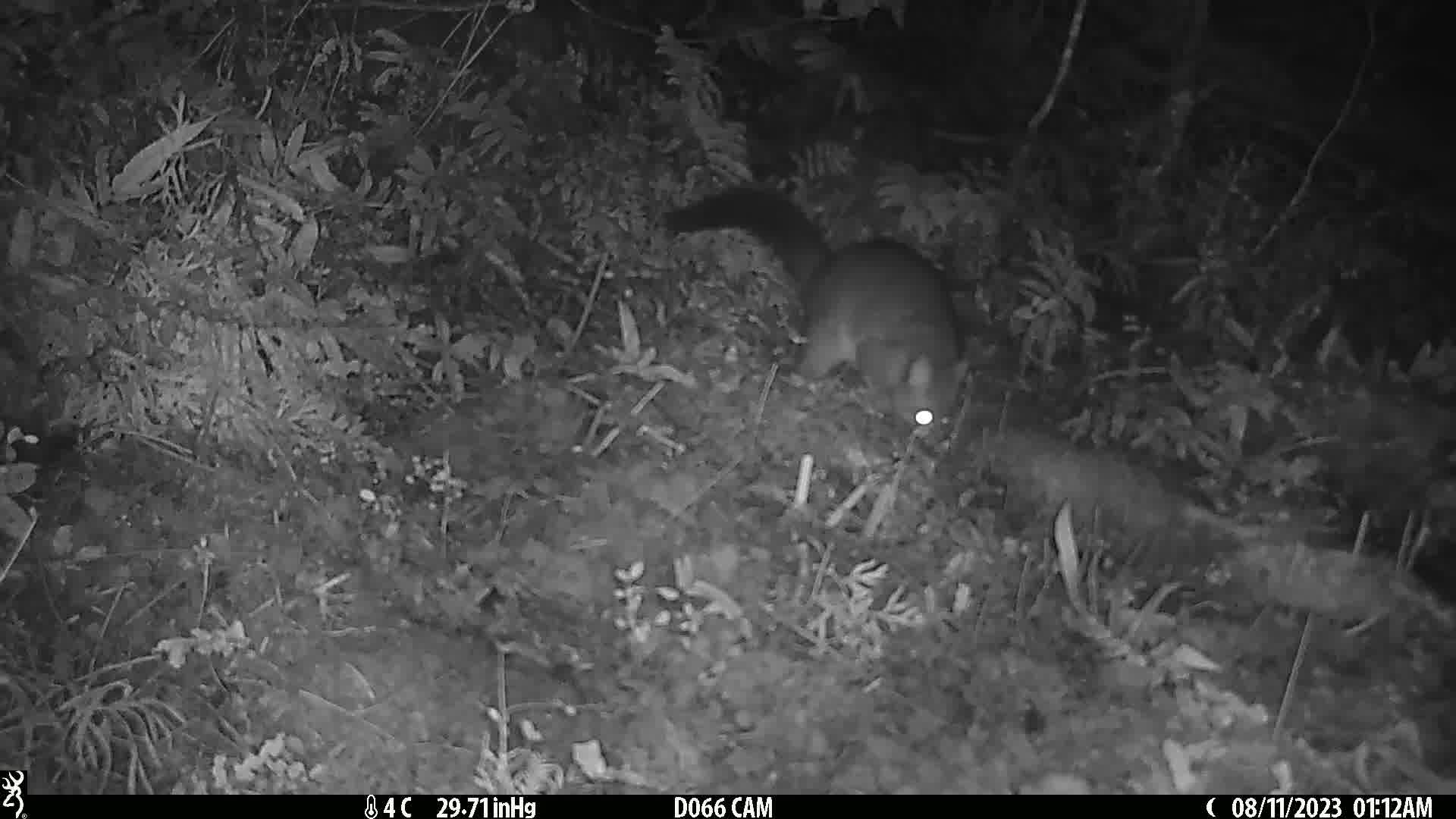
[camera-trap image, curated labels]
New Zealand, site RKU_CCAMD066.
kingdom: Animalia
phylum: Chordata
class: Mammalia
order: Diprotodontia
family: Phalangeridae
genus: Trichosurus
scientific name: Trichosurus vulpecula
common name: common brushtail possum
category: possum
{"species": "possum (common brushtail possum) (Trichosurus vulpecula)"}